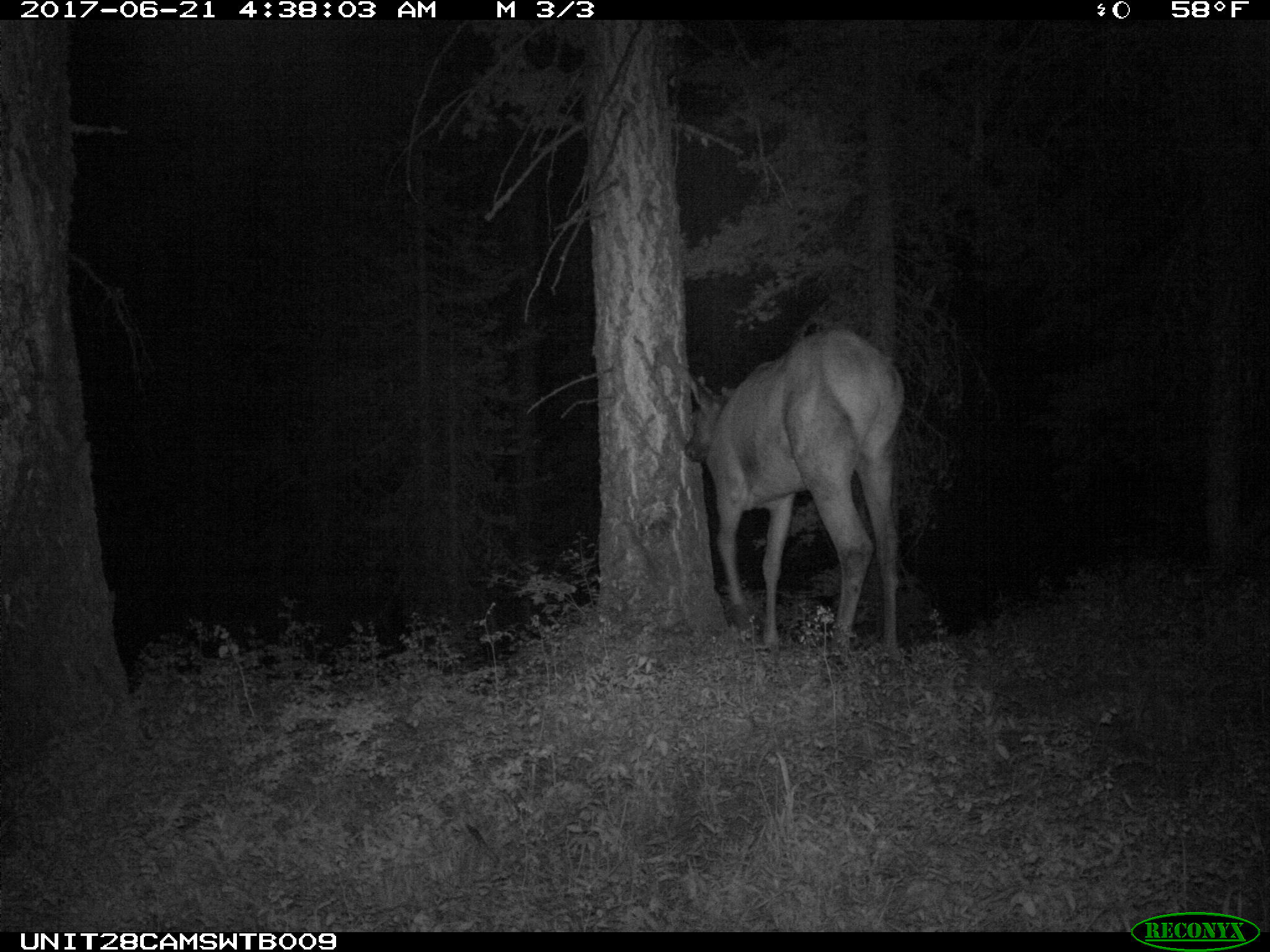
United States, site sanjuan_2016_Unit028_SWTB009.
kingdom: Animalia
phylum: Chordata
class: Mammalia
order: Artiodactyla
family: Cervidae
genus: Cervus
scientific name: Cervus elaphus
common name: red deer